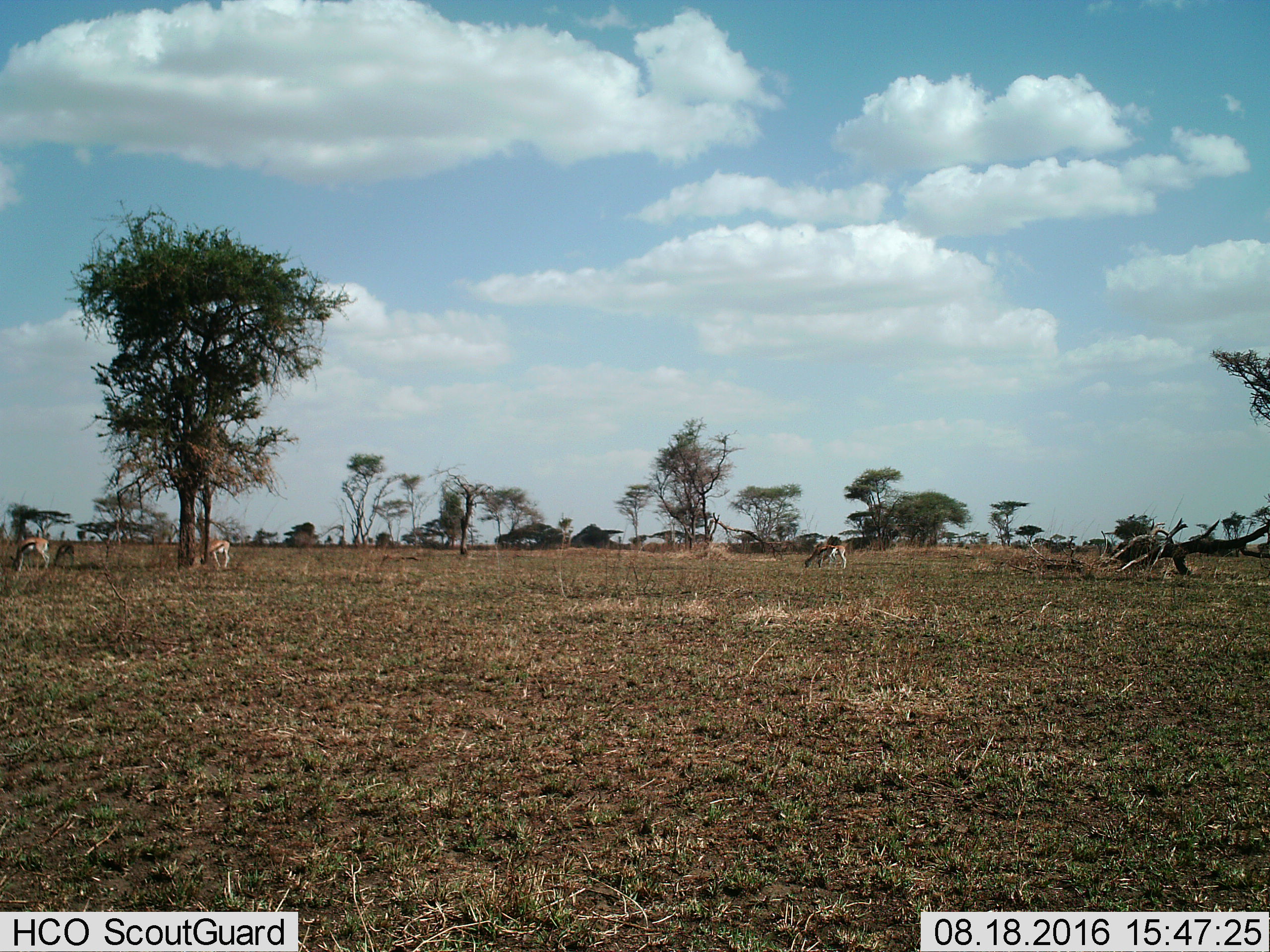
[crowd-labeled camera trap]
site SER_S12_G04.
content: unidentified animal